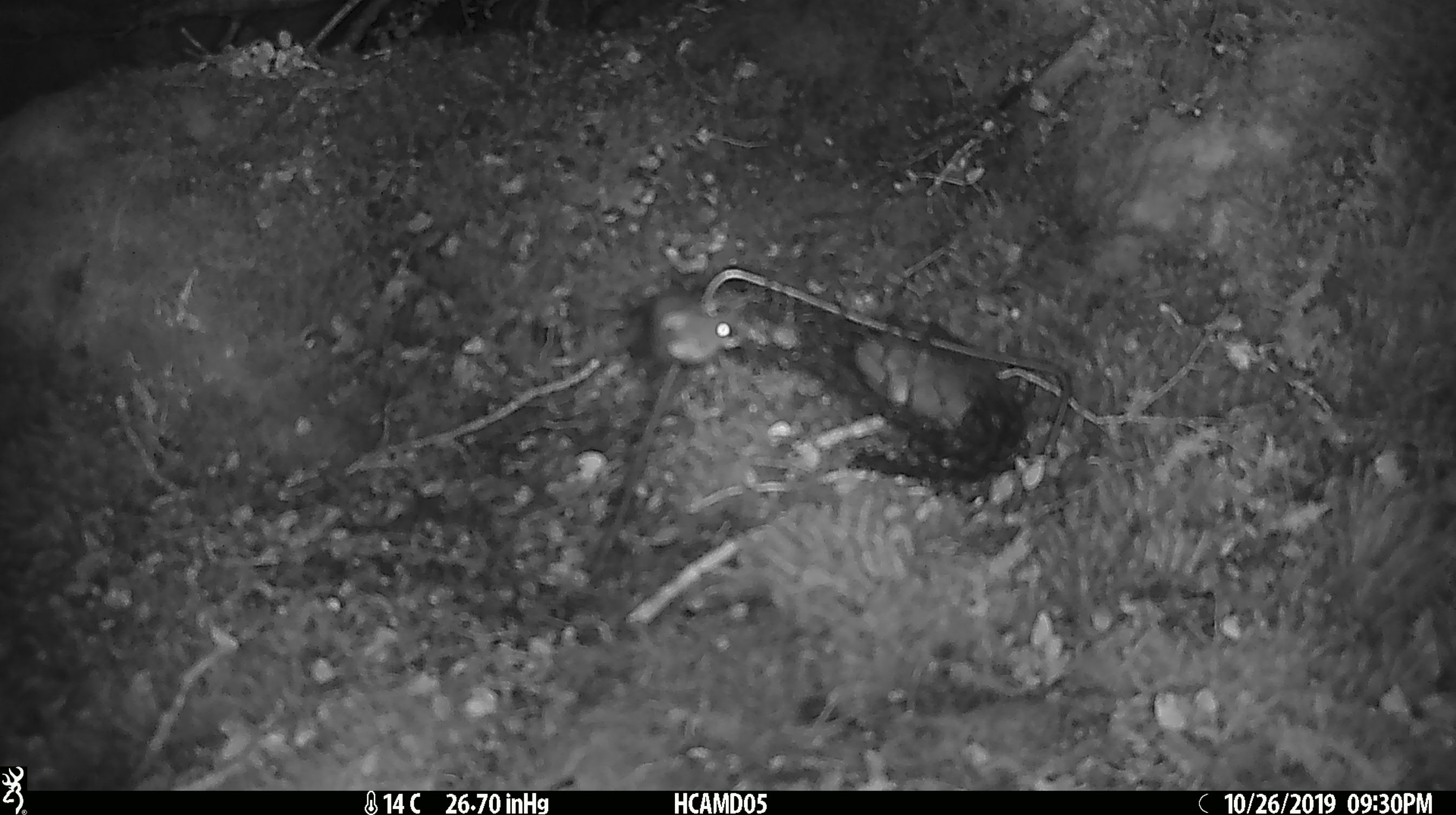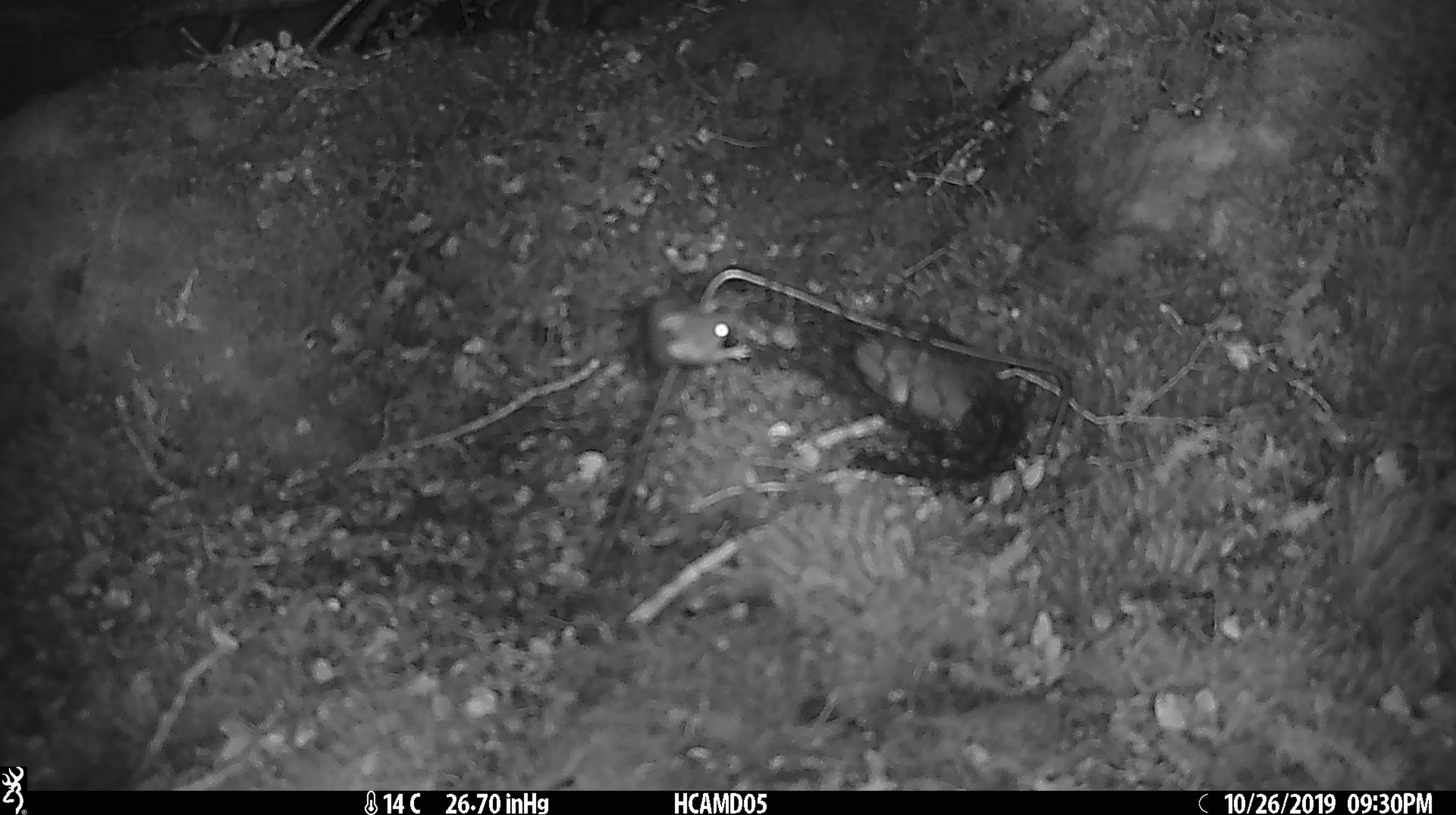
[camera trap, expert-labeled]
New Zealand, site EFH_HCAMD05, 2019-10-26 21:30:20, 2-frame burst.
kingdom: Animalia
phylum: Chordata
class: Mammalia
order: Rodentia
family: Muridae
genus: Mus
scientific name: Mus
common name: mouse